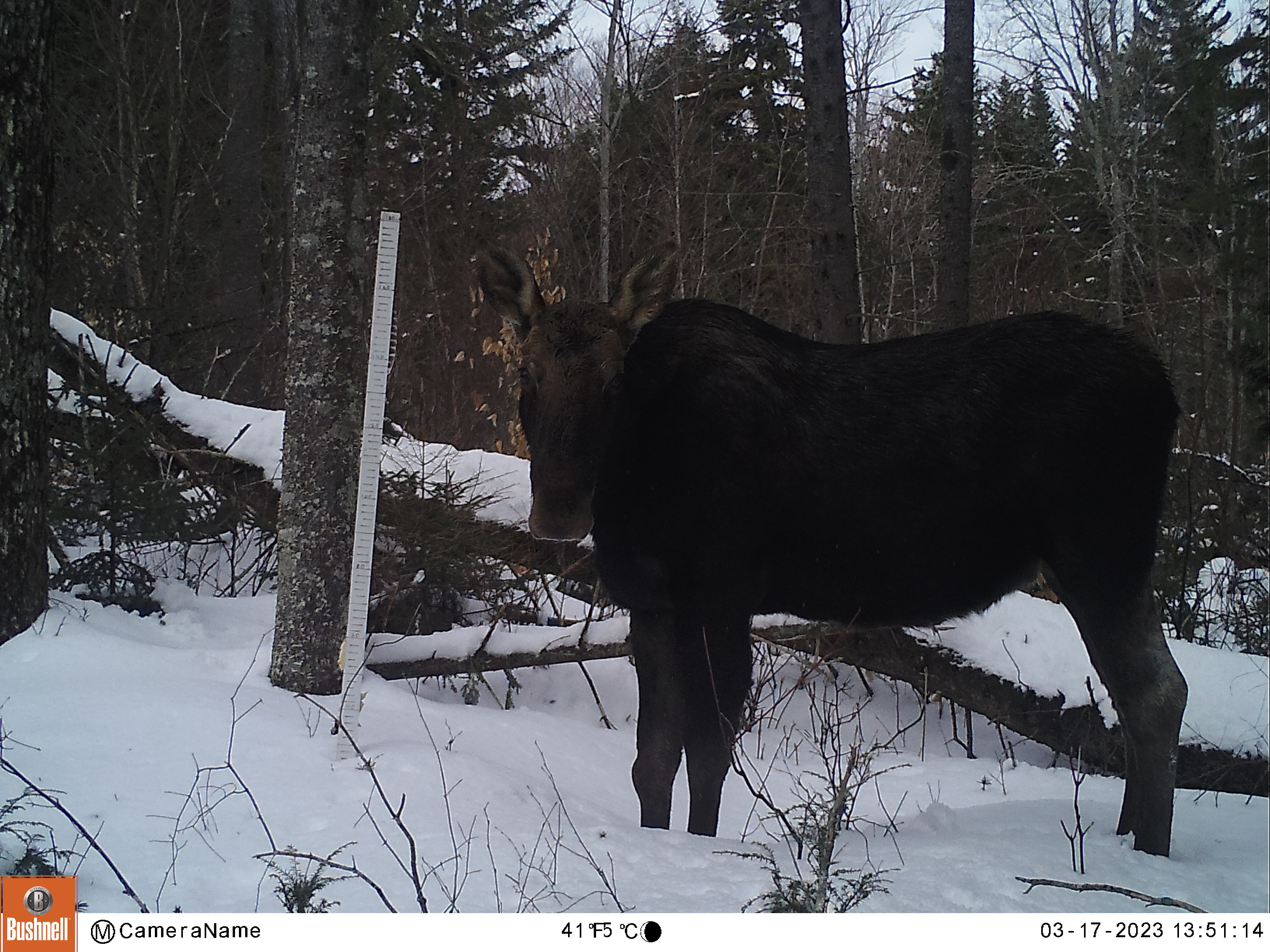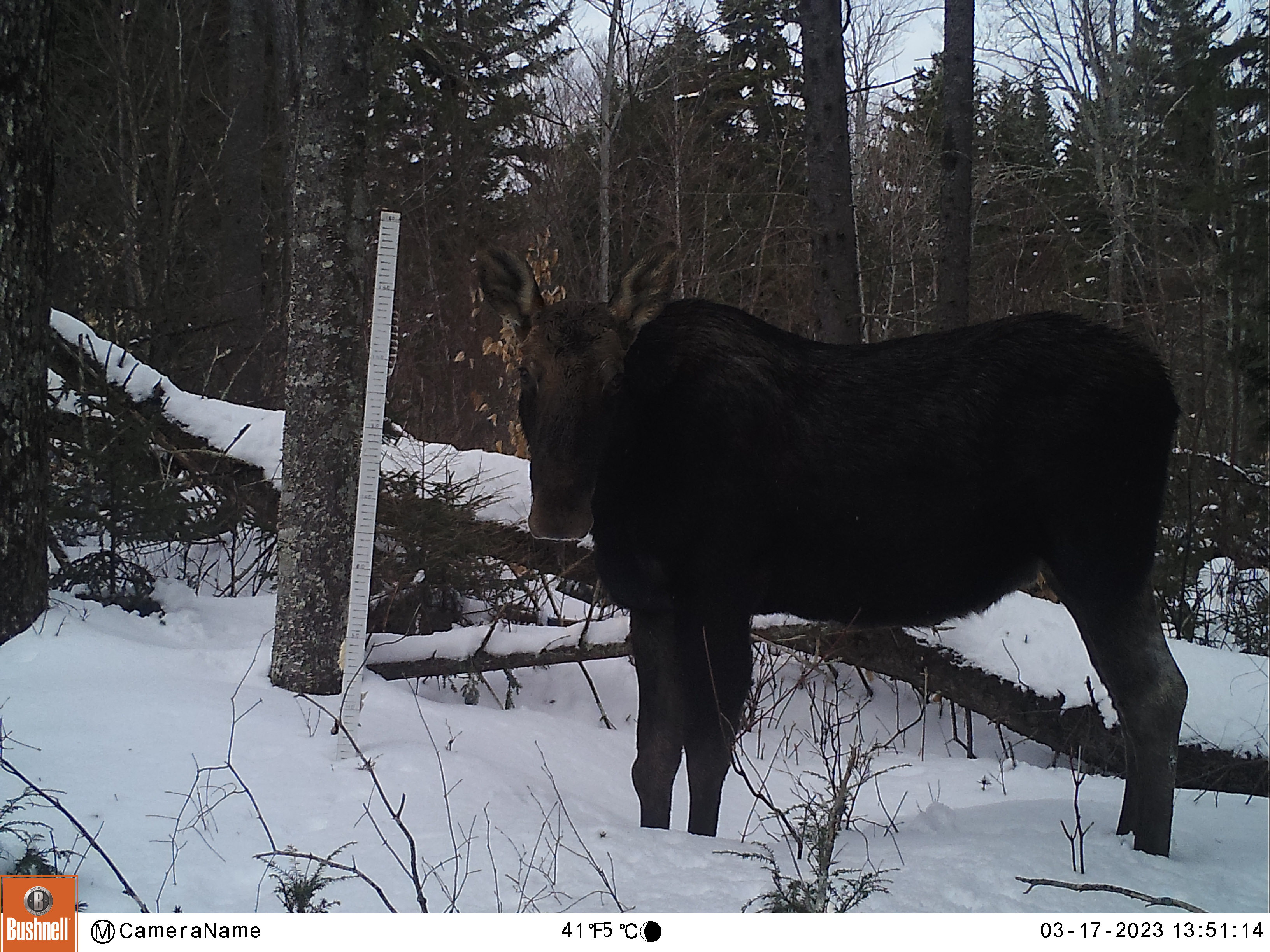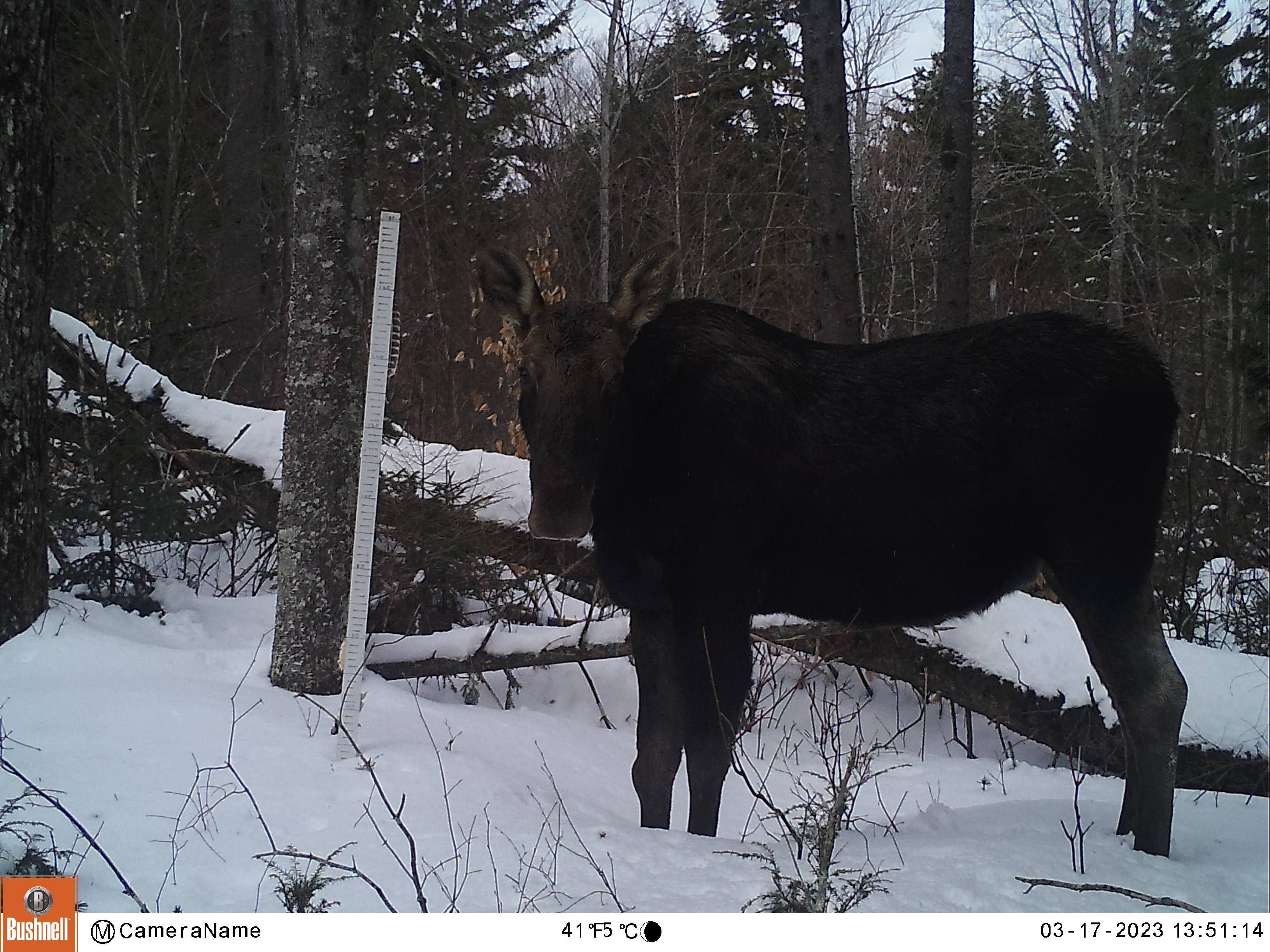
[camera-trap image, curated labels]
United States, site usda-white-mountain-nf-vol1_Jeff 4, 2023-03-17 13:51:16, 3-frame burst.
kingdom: Animalia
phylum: Chordata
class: Mammalia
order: Artiodactyla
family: Cervidae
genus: Alces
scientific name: Alces alces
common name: moose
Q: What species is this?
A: Moose (Alces alces).